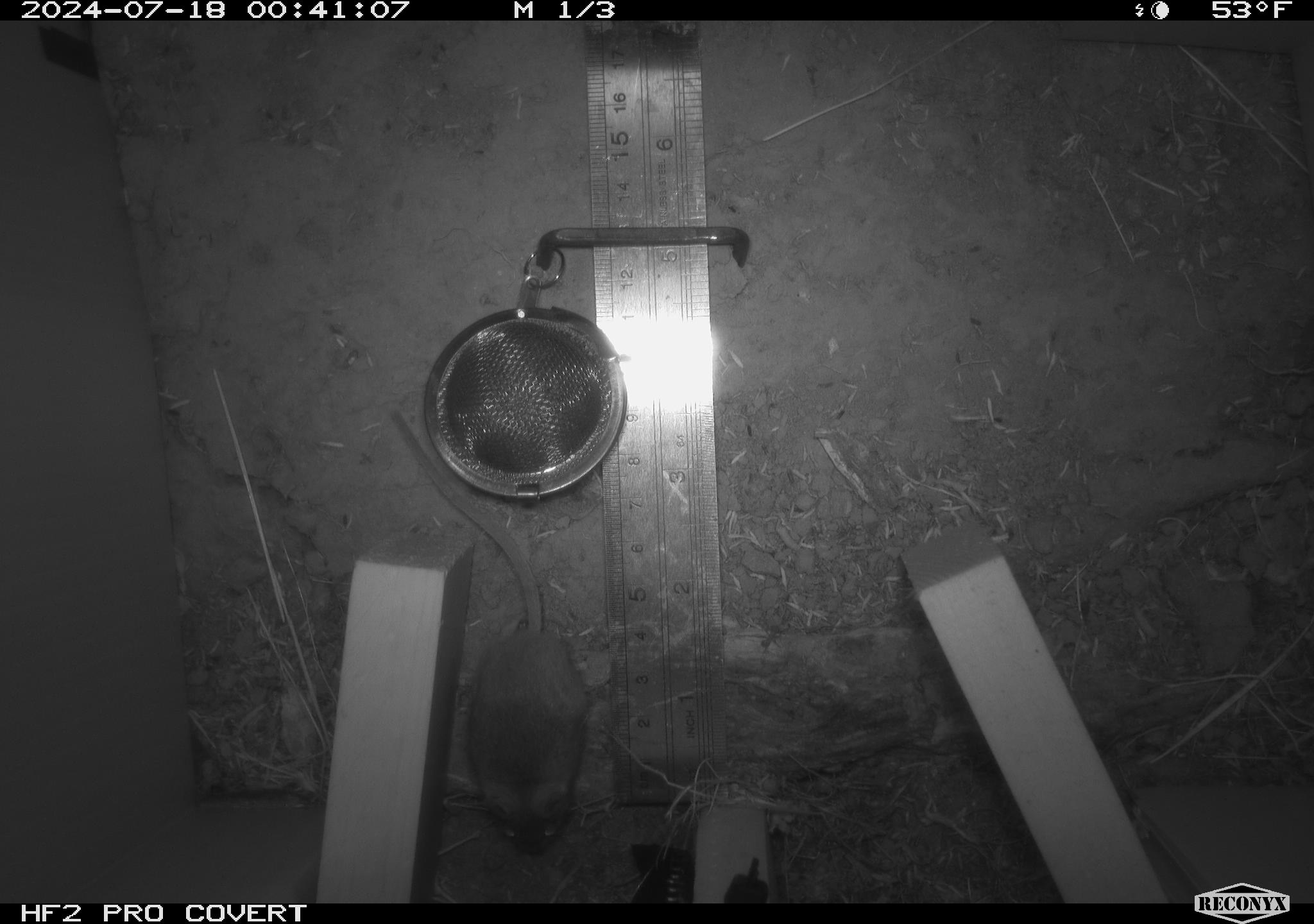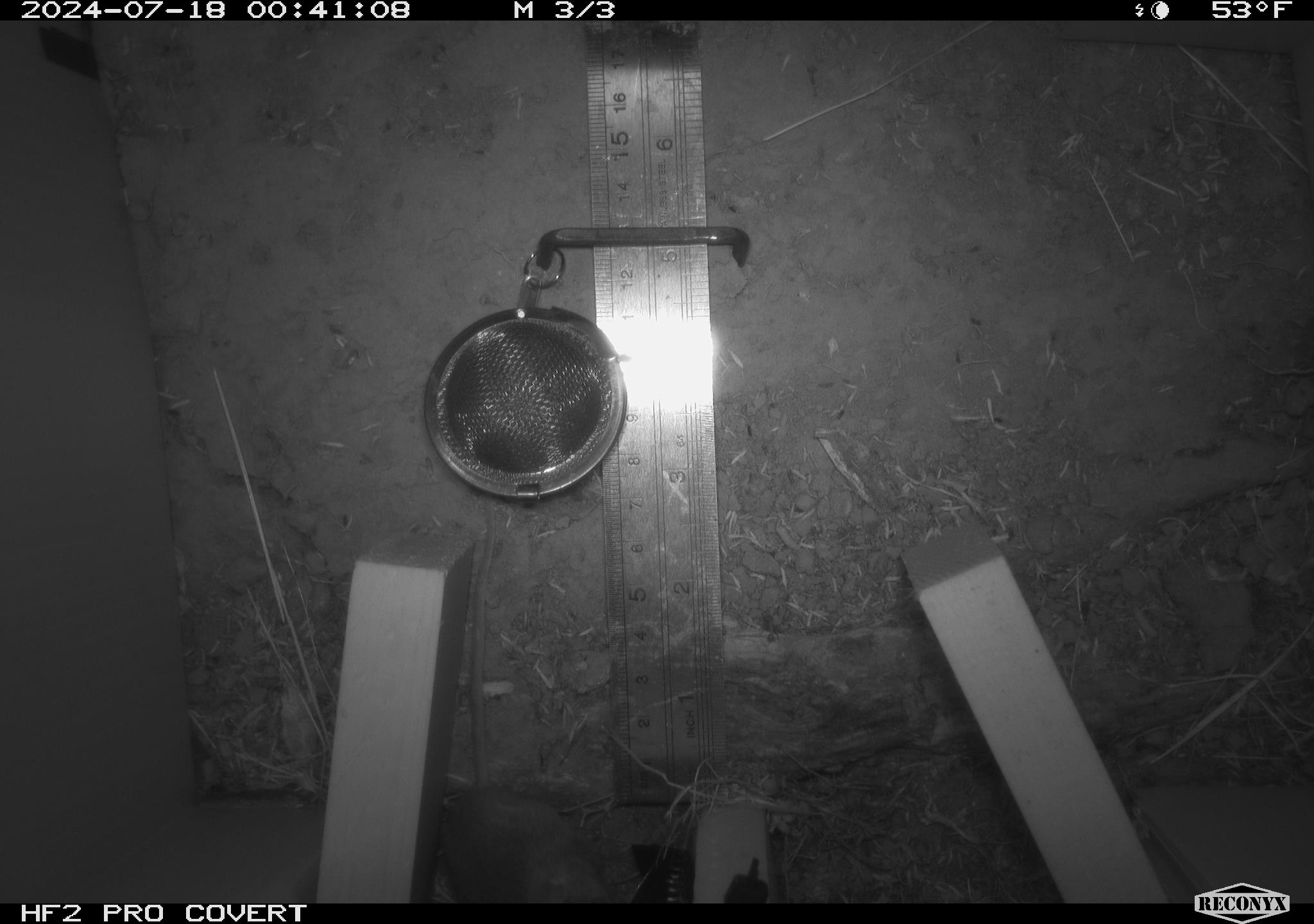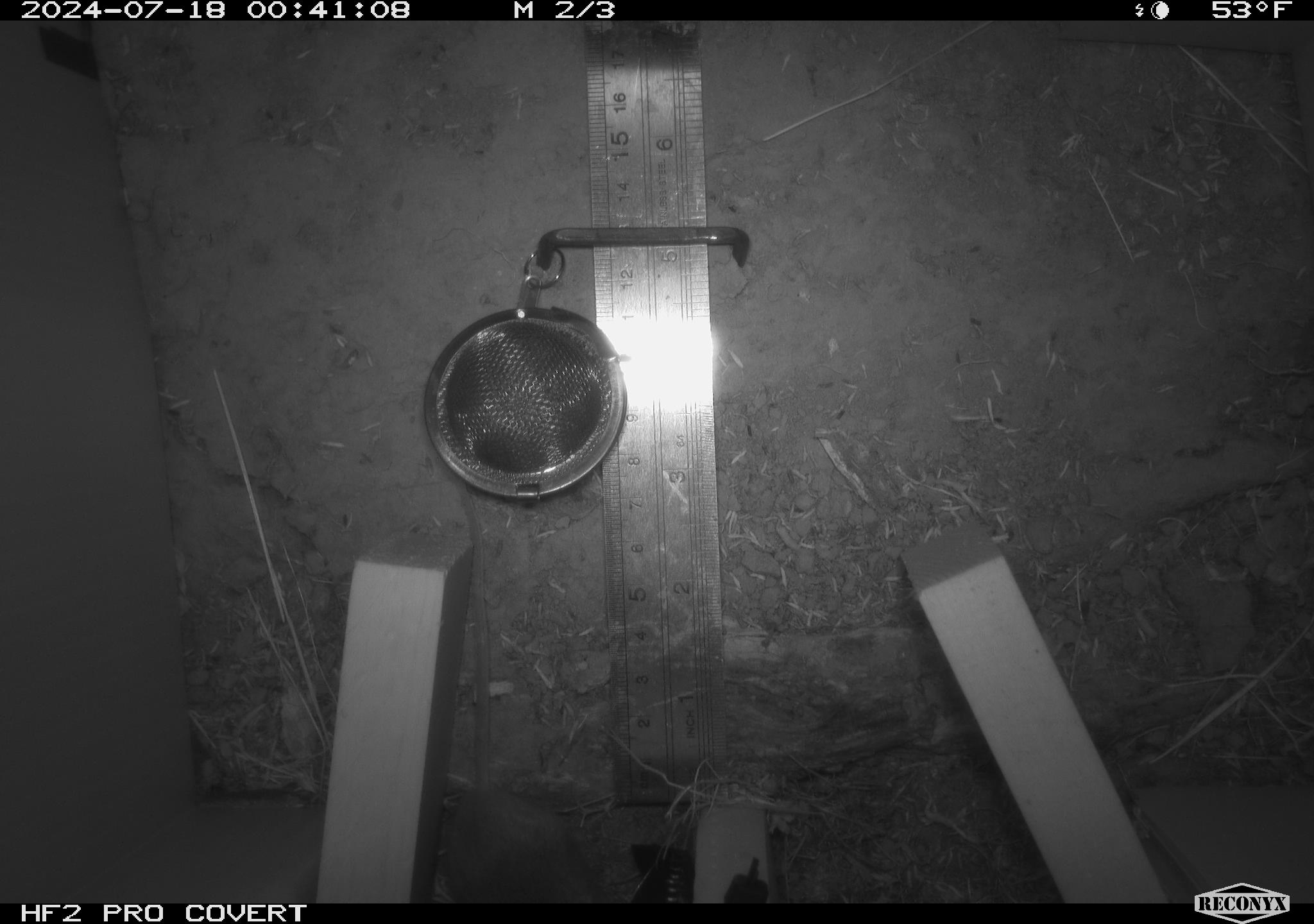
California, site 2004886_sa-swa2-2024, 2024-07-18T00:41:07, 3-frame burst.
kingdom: Animalia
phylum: Chordata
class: Mammalia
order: Rodentia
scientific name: Rodentia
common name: mouse species